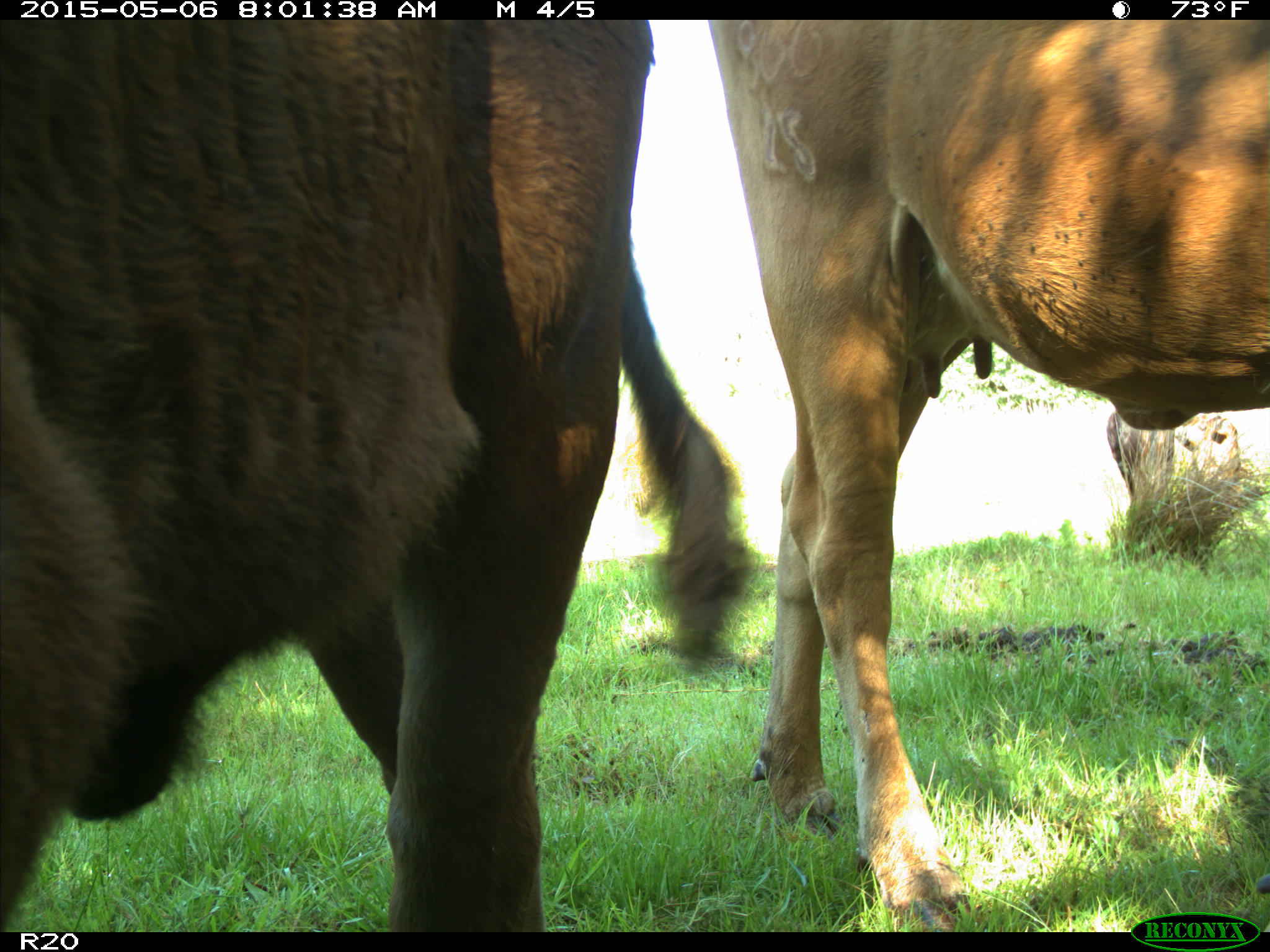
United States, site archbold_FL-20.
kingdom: Animalia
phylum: Chordata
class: Mammalia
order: Artiodactyla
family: Bovidae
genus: Bos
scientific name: Bos taurus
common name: domestic cow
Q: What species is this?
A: Bos taurus (domestic cow).